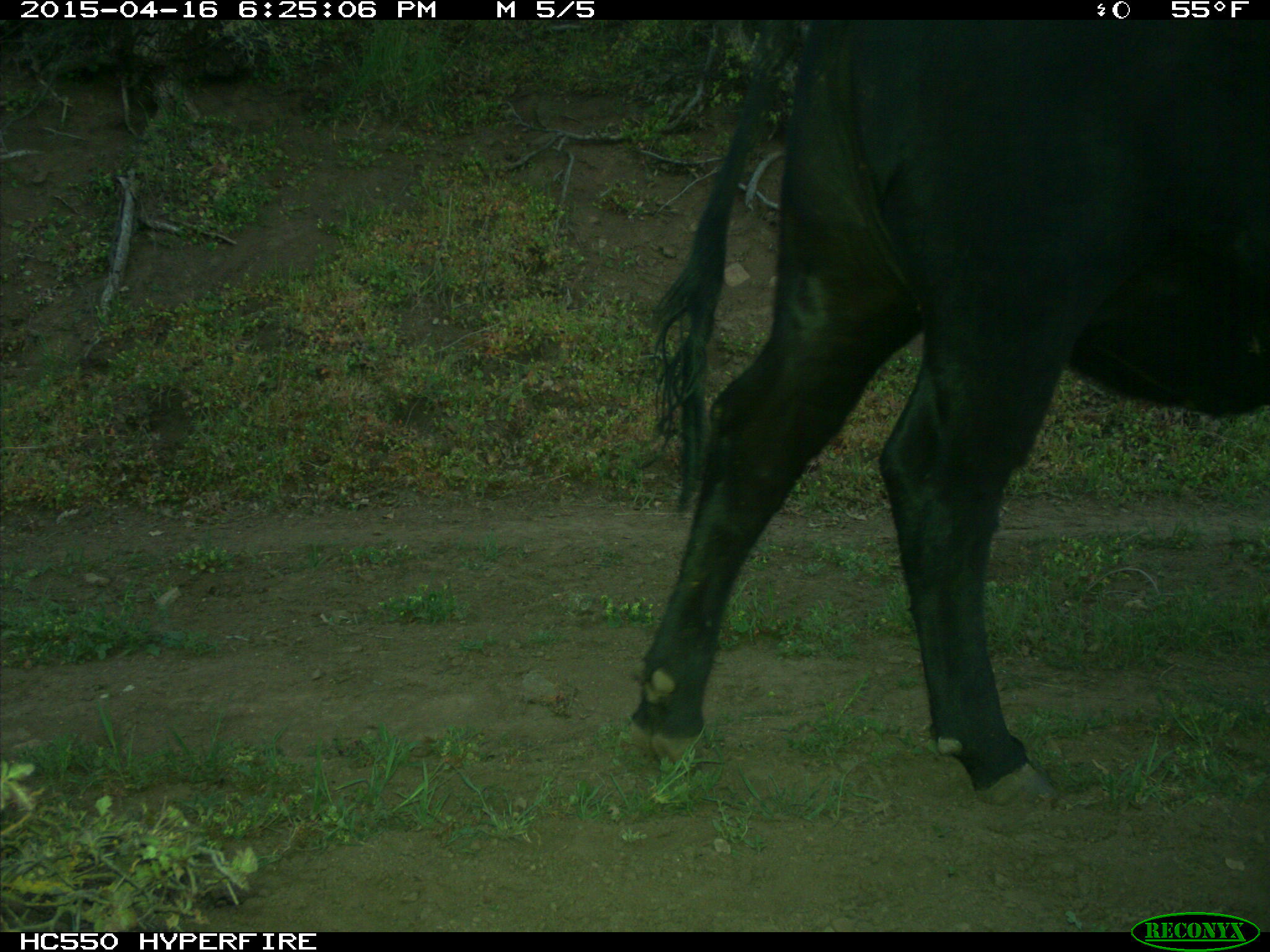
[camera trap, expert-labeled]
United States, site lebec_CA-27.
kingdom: Animalia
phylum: Chordata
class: Mammalia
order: Artiodactyla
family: Bovidae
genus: Bos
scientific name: Bos taurus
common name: domestic cow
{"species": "Bos taurus (domestic cow)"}